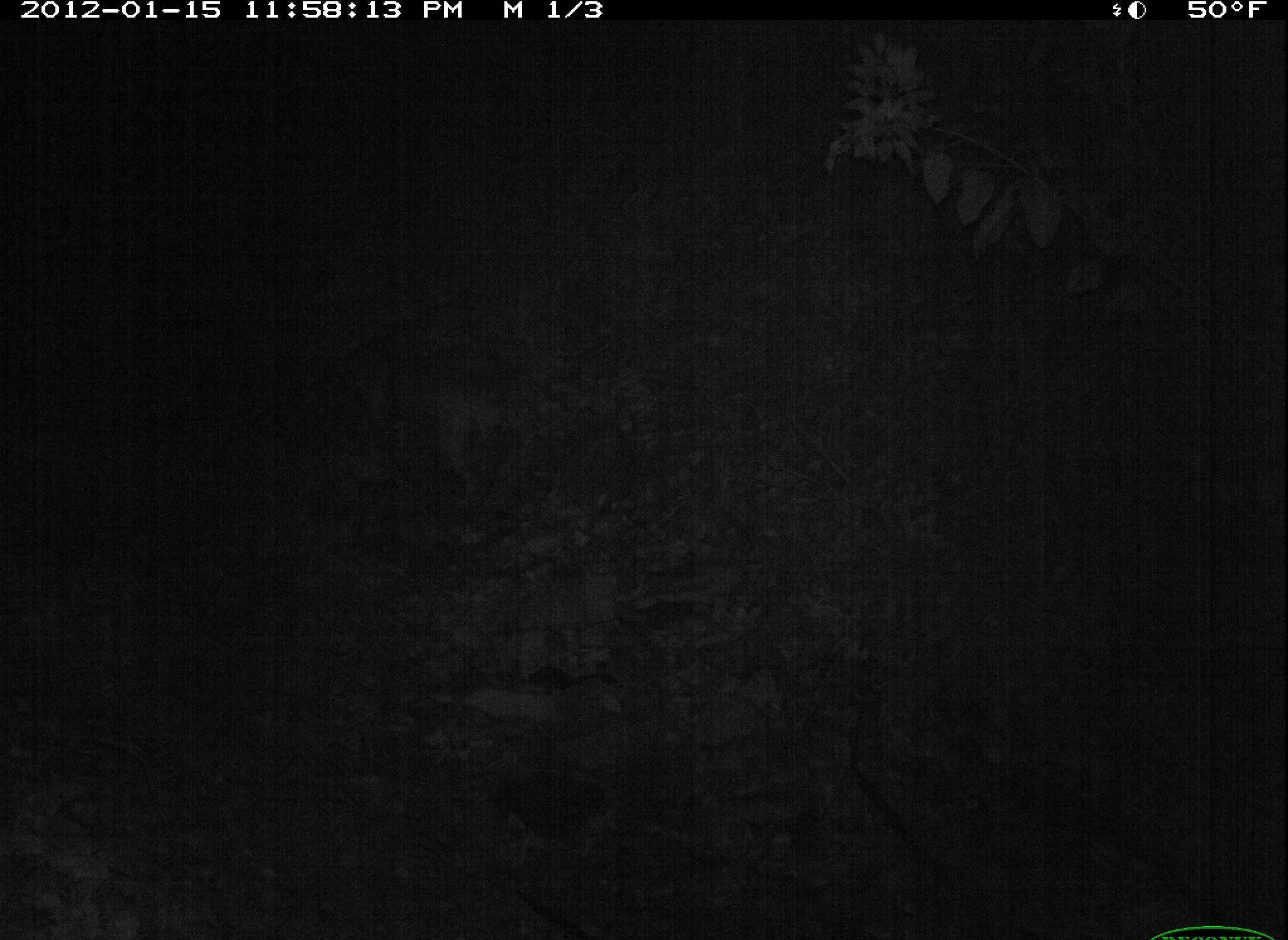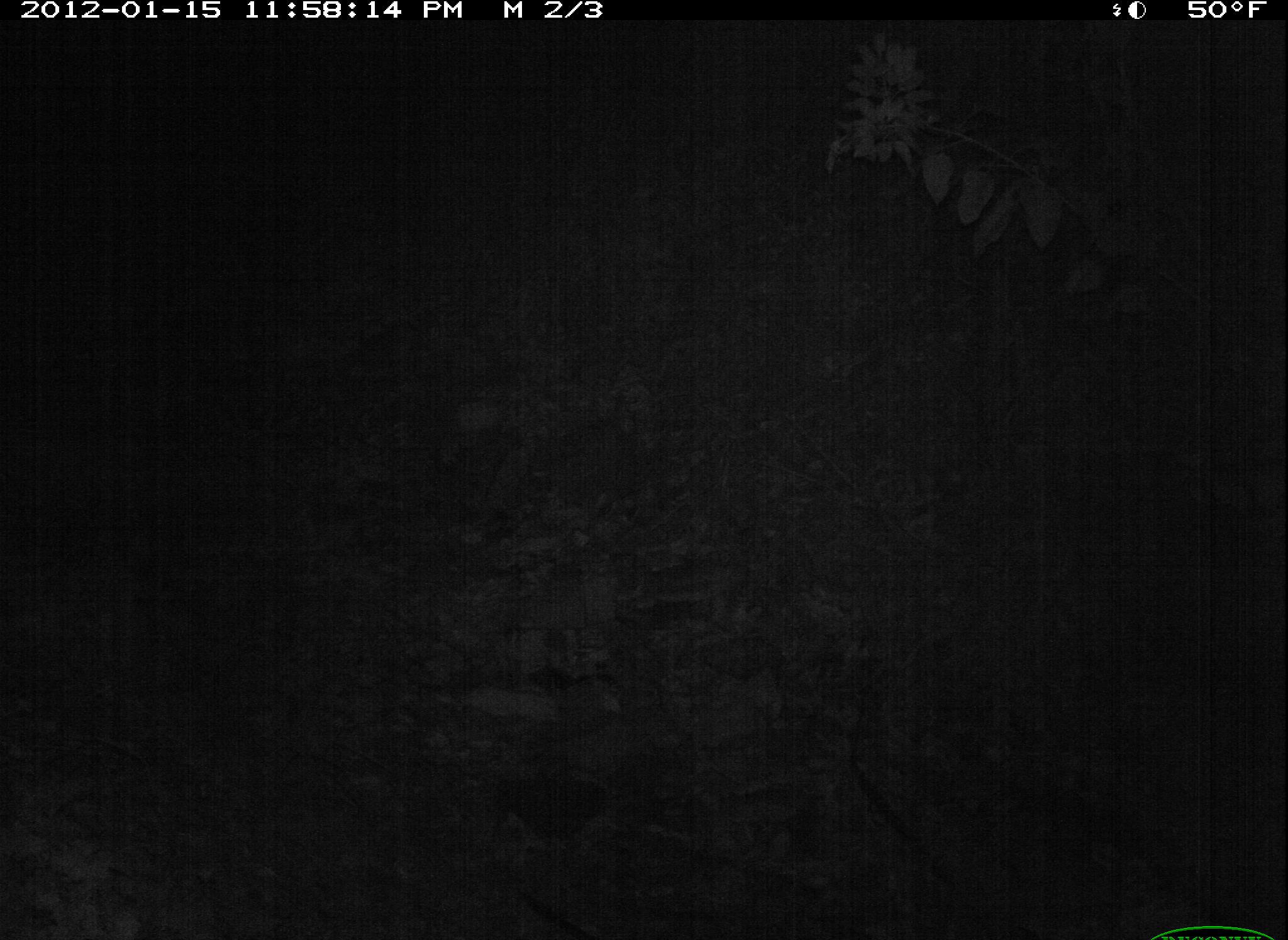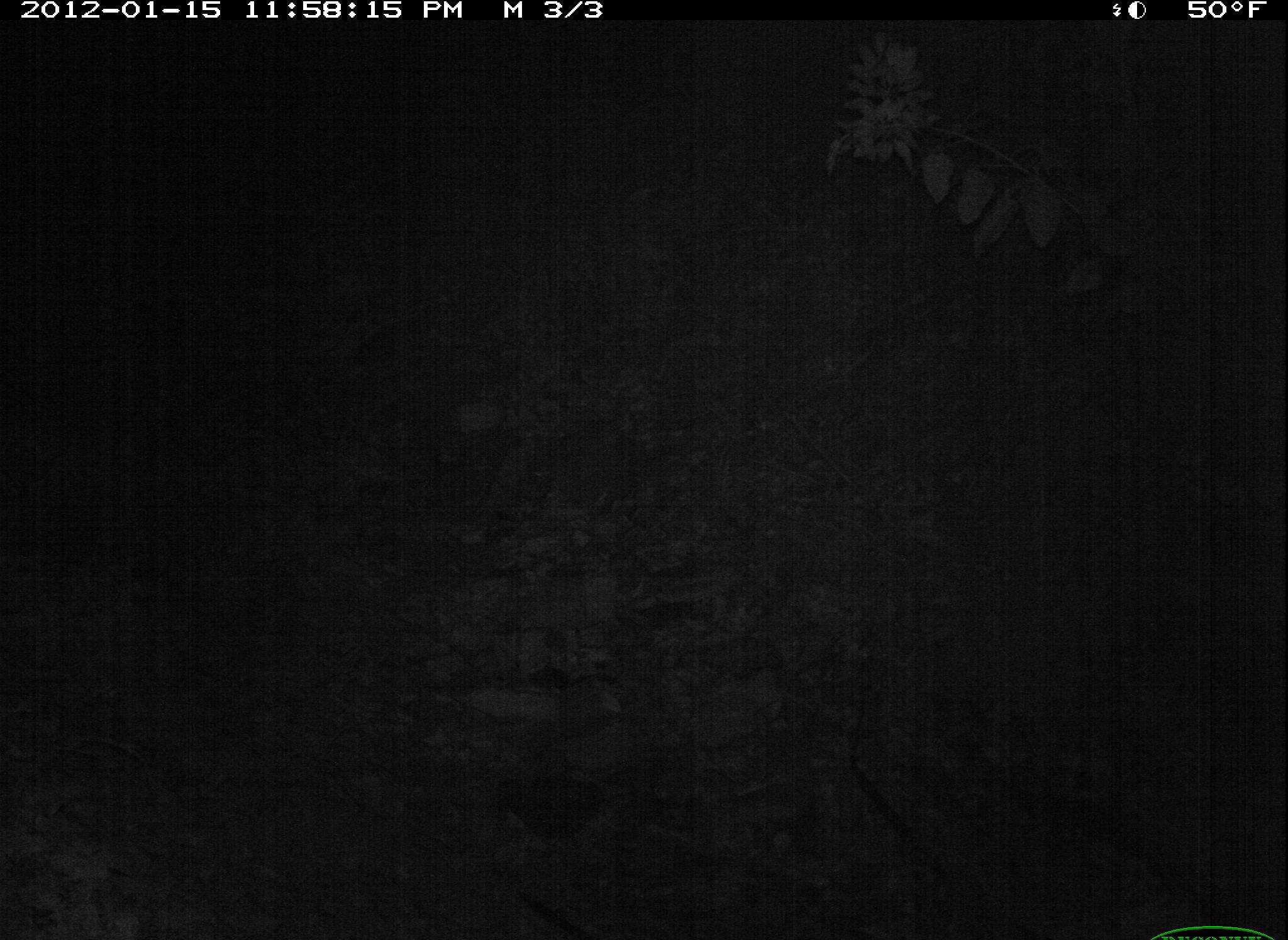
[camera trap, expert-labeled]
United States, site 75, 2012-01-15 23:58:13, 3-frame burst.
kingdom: Animalia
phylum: Chordata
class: Mammalia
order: Carnivora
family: Canidae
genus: Canis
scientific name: Canis familiaris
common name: domestic dog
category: dog